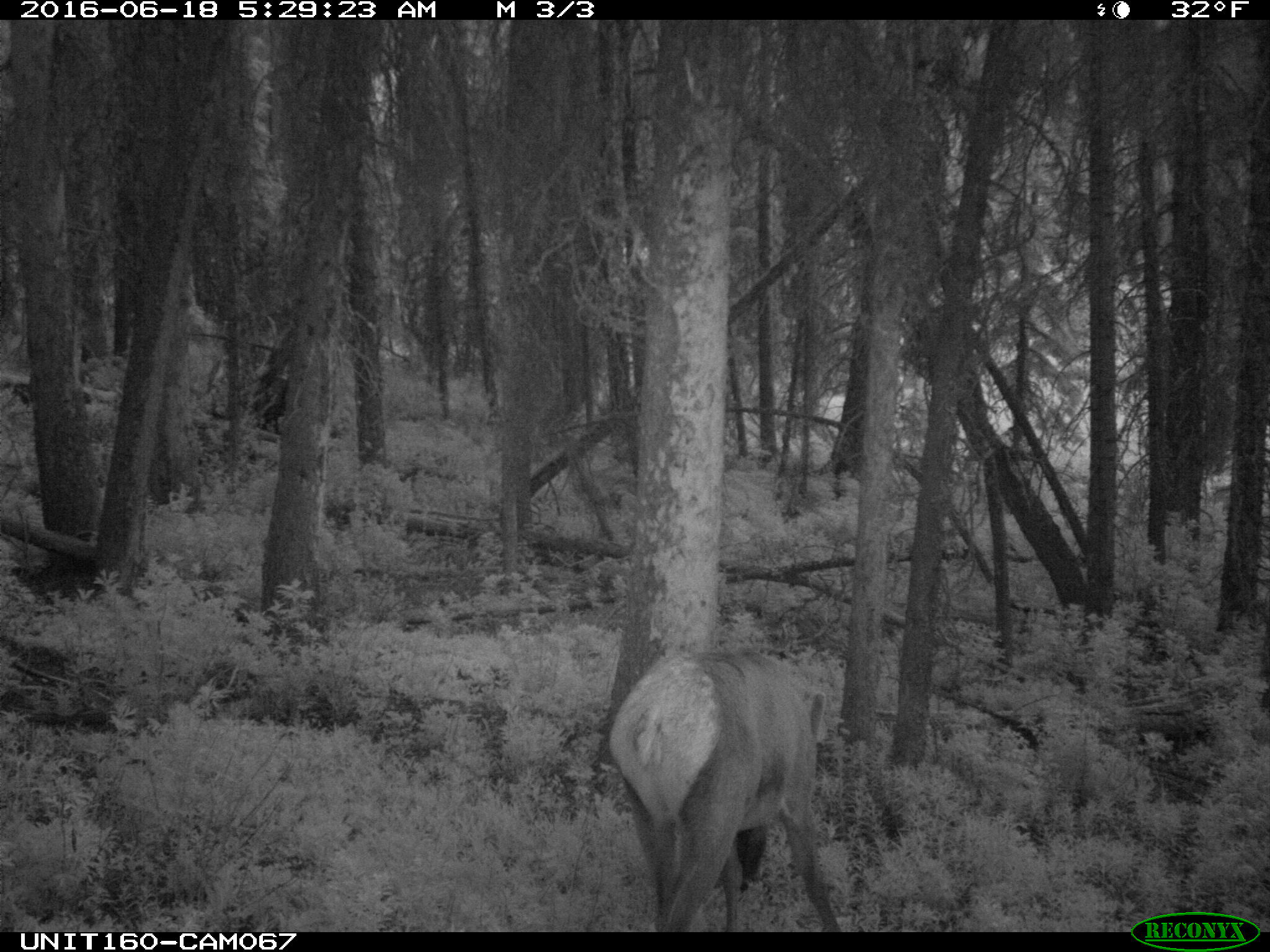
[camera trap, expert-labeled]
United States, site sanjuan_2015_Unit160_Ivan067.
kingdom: Animalia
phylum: Chordata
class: Mammalia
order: Artiodactyla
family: Cervidae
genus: Cervus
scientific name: Cervus elaphus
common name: red deer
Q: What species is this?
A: Cervus elaphus (red deer).